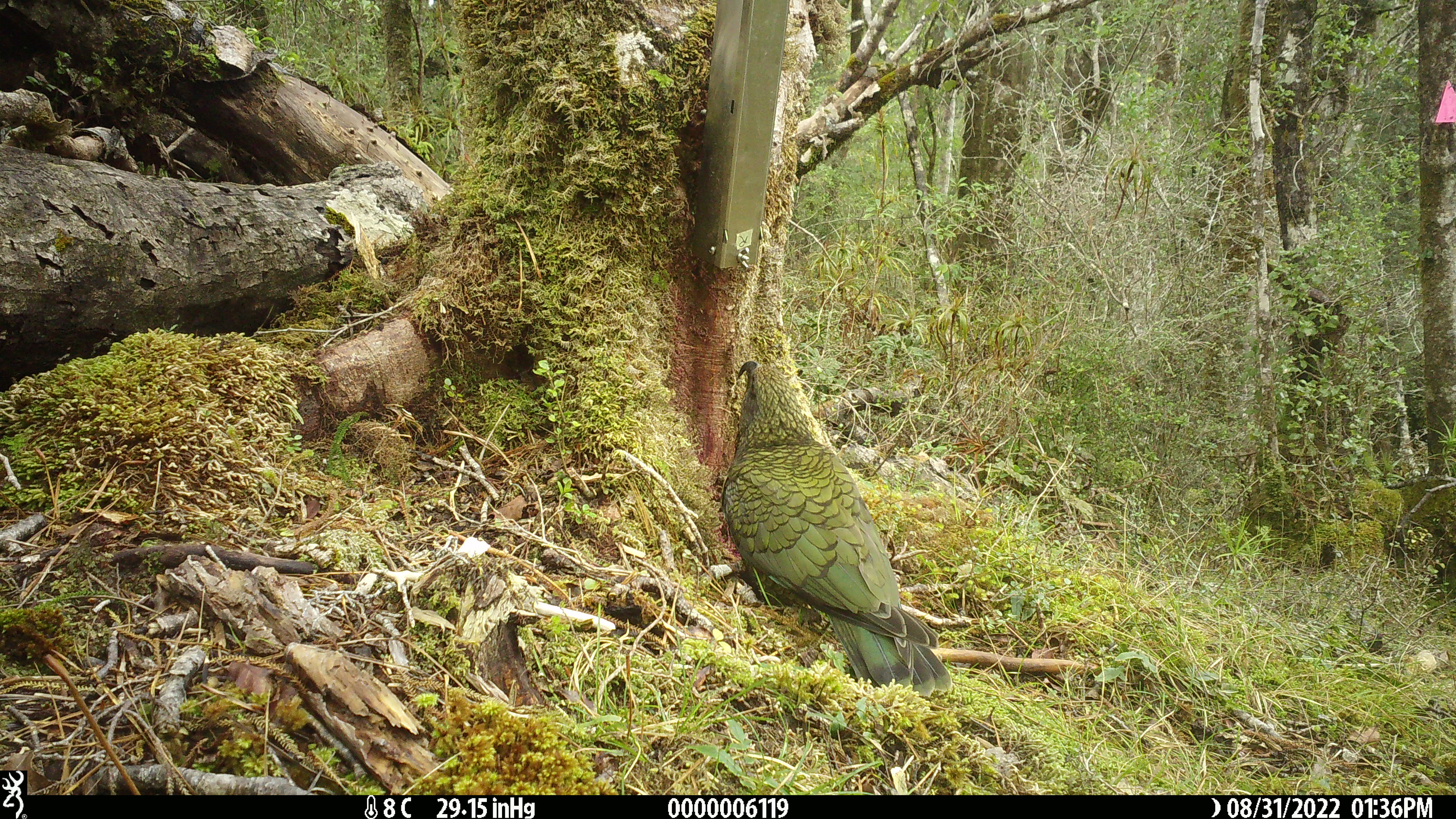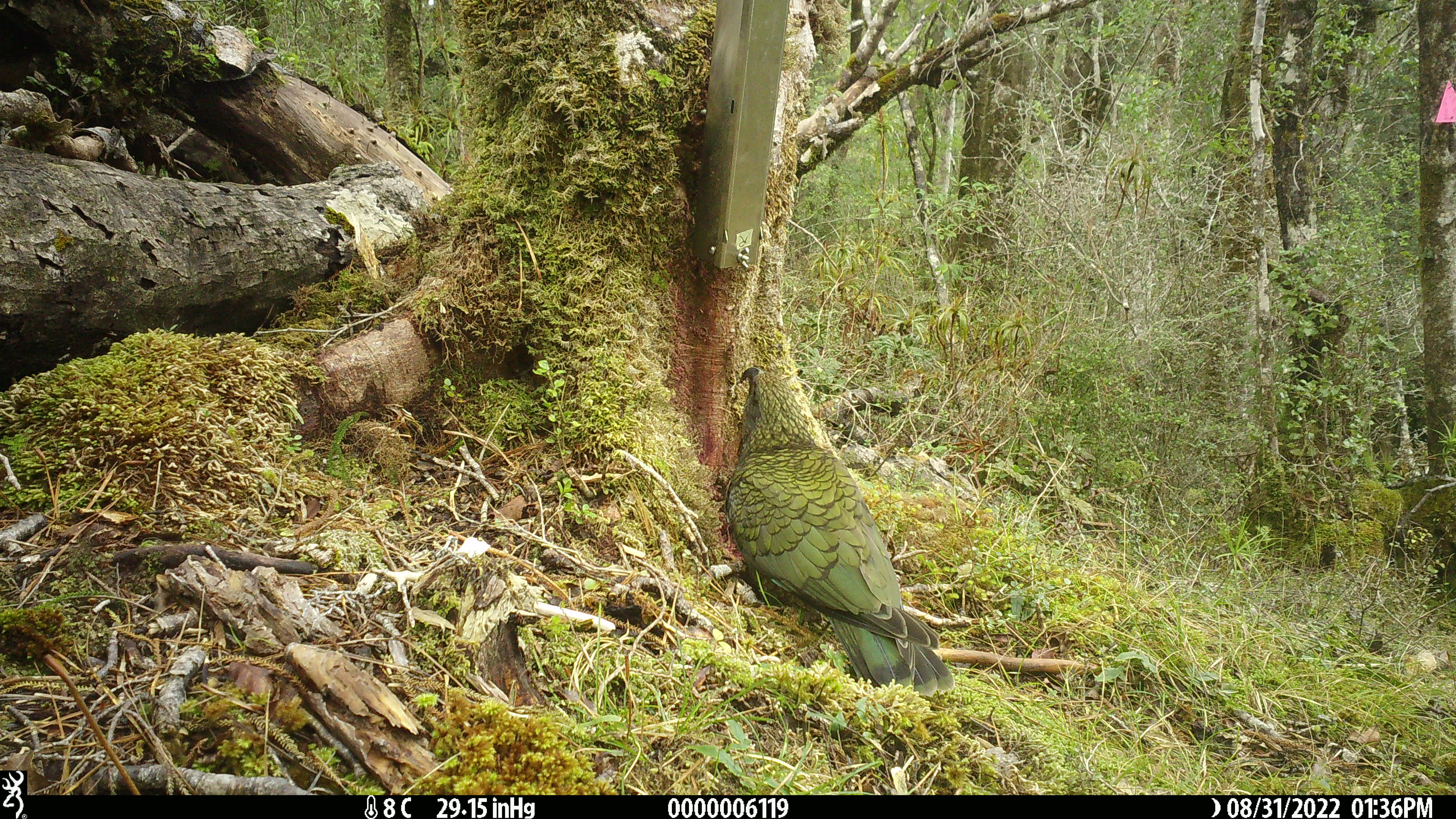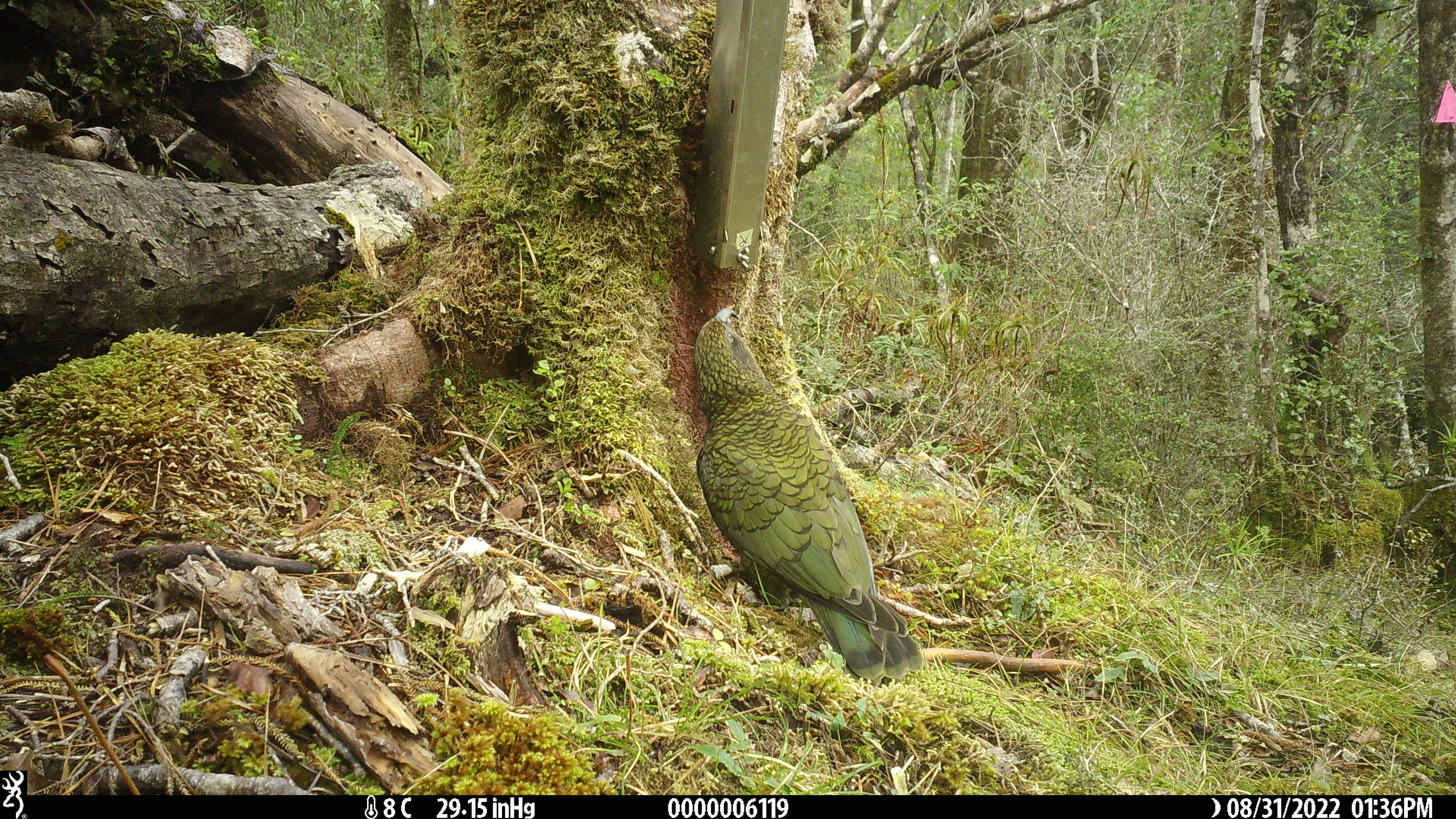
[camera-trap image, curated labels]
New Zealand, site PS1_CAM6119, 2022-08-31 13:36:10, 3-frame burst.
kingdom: Animalia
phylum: Chordata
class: Aves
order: Psittaciformes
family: Strigopidae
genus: Nestor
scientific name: Nestor notabilis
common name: kea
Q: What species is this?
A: Kea (Nestor notabilis).